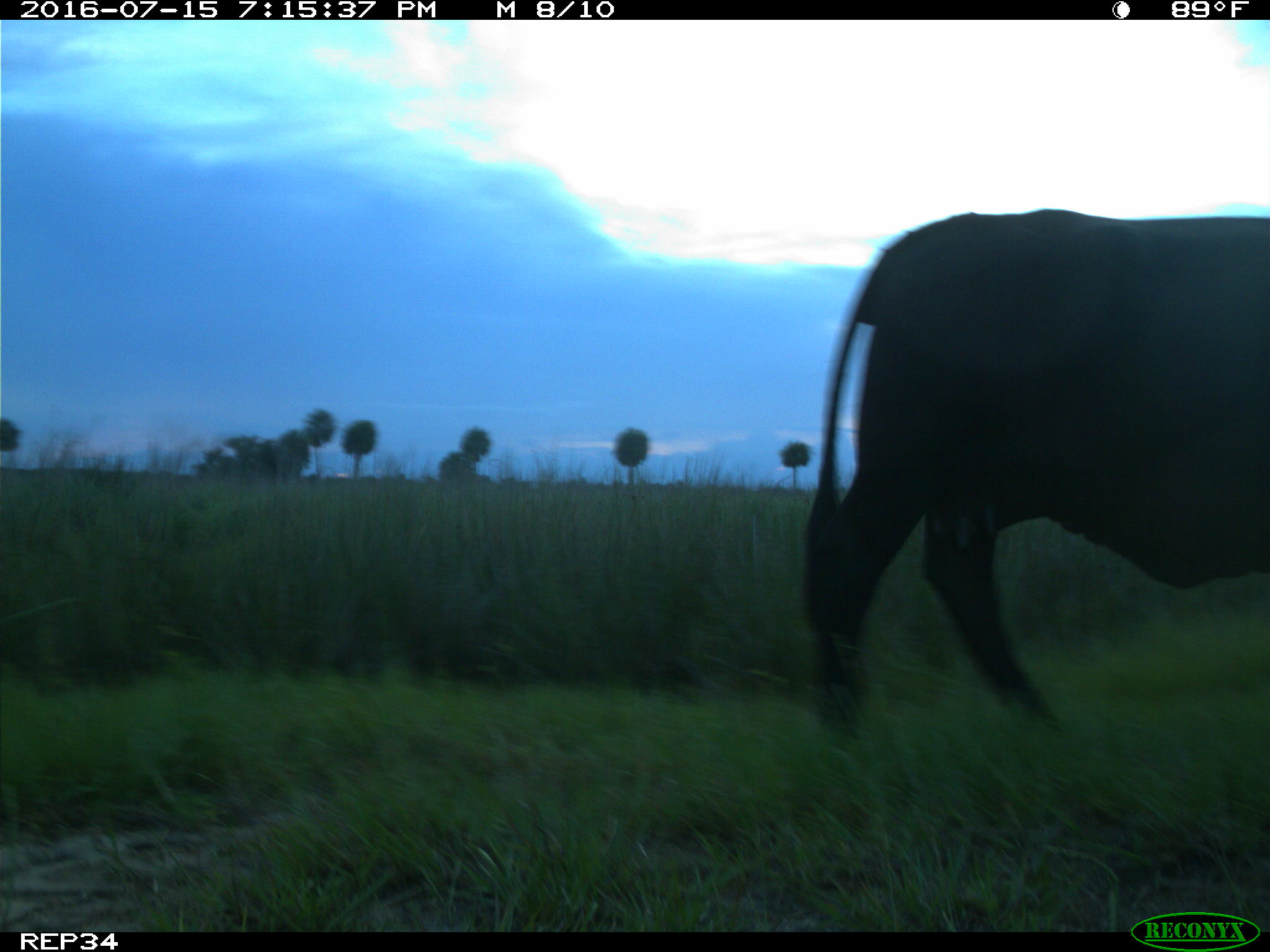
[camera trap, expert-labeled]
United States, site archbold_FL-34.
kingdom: Animalia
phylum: Chordata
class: Mammalia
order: Artiodactyla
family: Bovidae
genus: Bos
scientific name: Bos taurus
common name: domestic cow